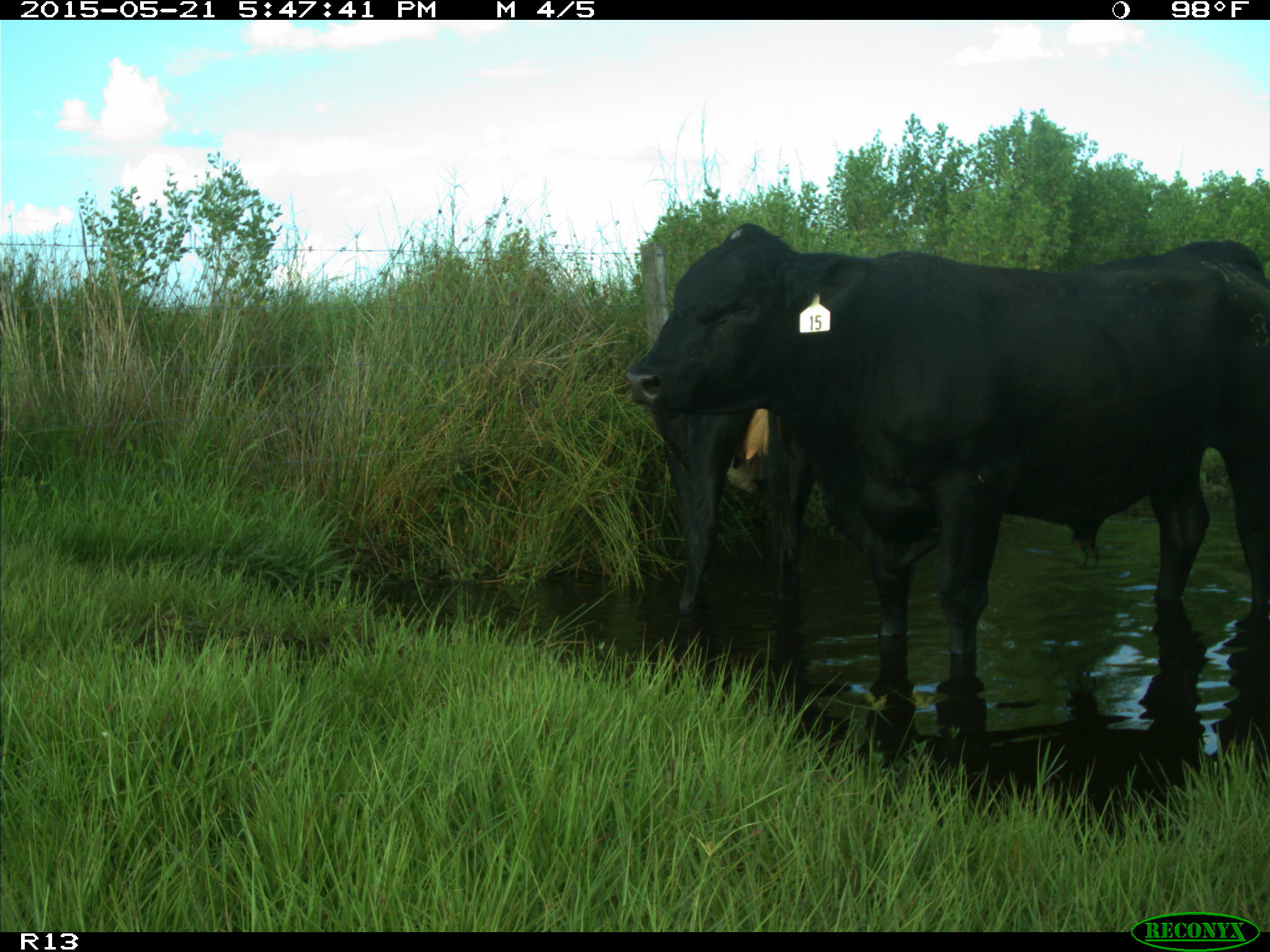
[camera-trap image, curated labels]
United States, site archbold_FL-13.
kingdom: Animalia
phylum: Chordata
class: Mammalia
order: Artiodactyla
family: Bovidae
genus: Bos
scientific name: Bos taurus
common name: domestic cow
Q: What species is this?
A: Bos taurus (domestic cow).